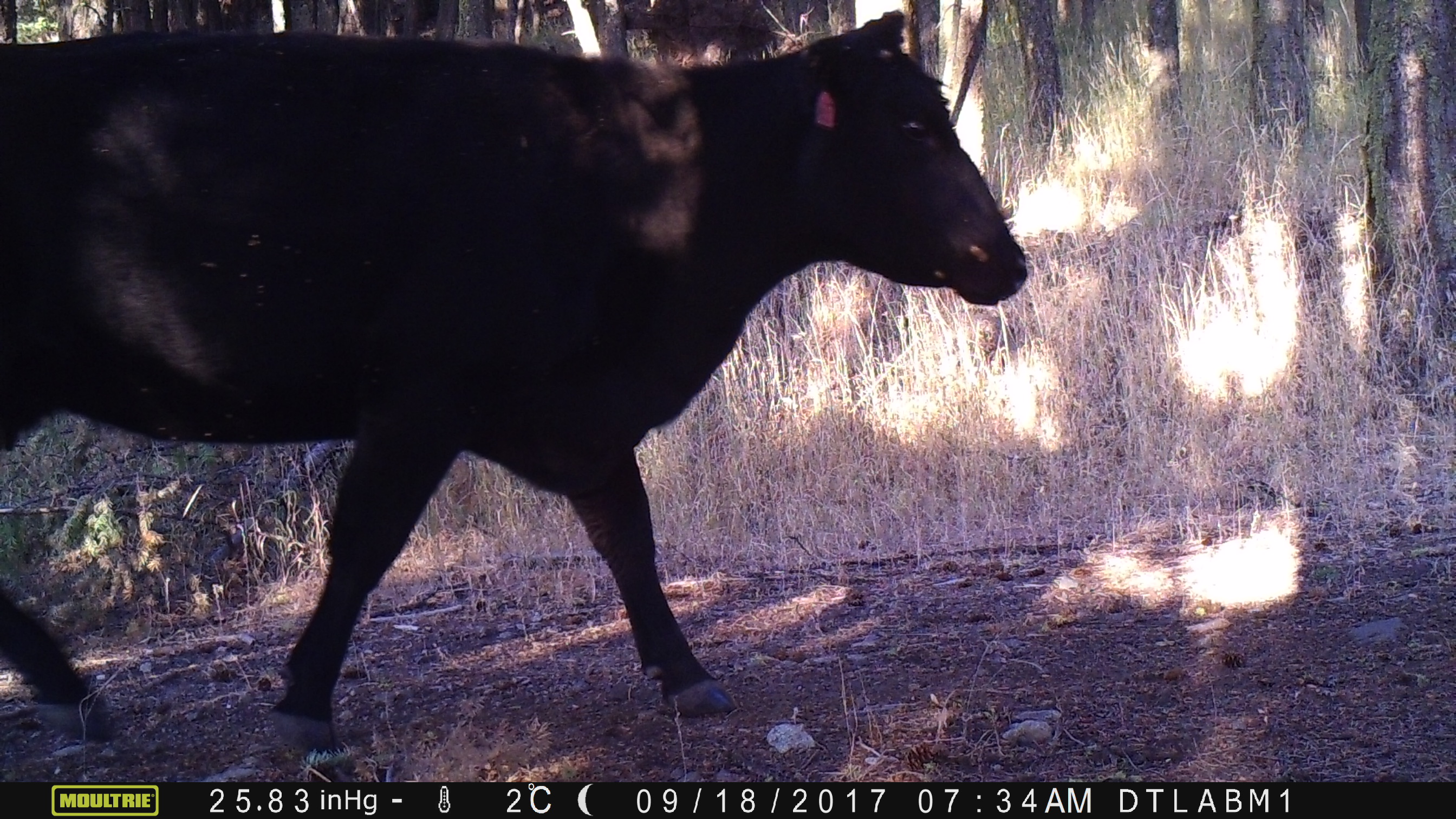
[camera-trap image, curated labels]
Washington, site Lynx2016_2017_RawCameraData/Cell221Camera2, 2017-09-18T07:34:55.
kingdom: Animalia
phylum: Chordata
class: Mammalia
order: Artiodactyla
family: Bovidae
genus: Bos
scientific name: Bos taurus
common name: domestic cattle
Domestic cattle (Bos taurus). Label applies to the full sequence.